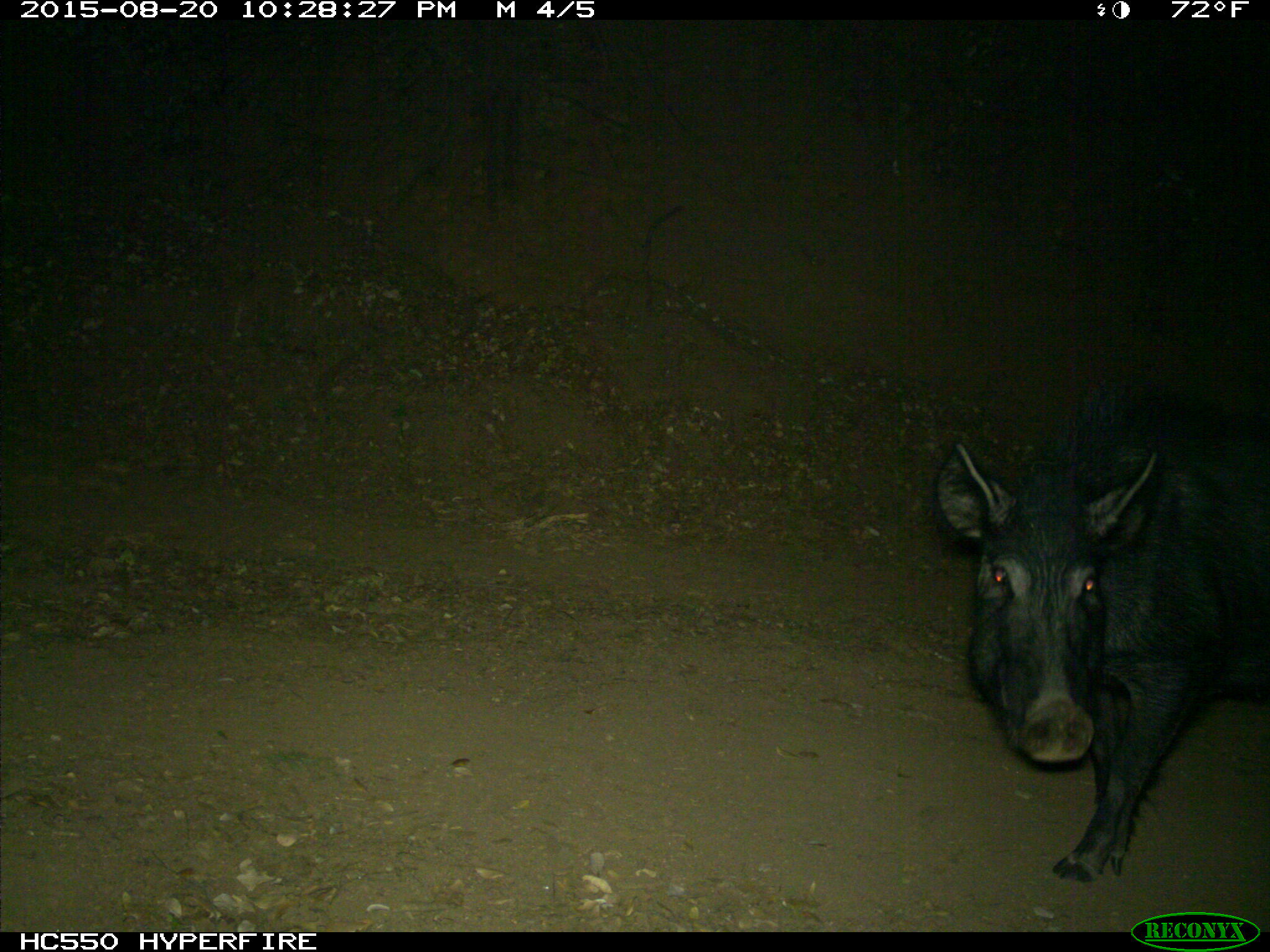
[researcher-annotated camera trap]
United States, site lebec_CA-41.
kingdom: Animalia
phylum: Chordata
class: Mammalia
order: Artiodactyla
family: Suidae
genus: Sus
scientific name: Sus scrofa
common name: wild boar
Sus scrofa (wild boar).